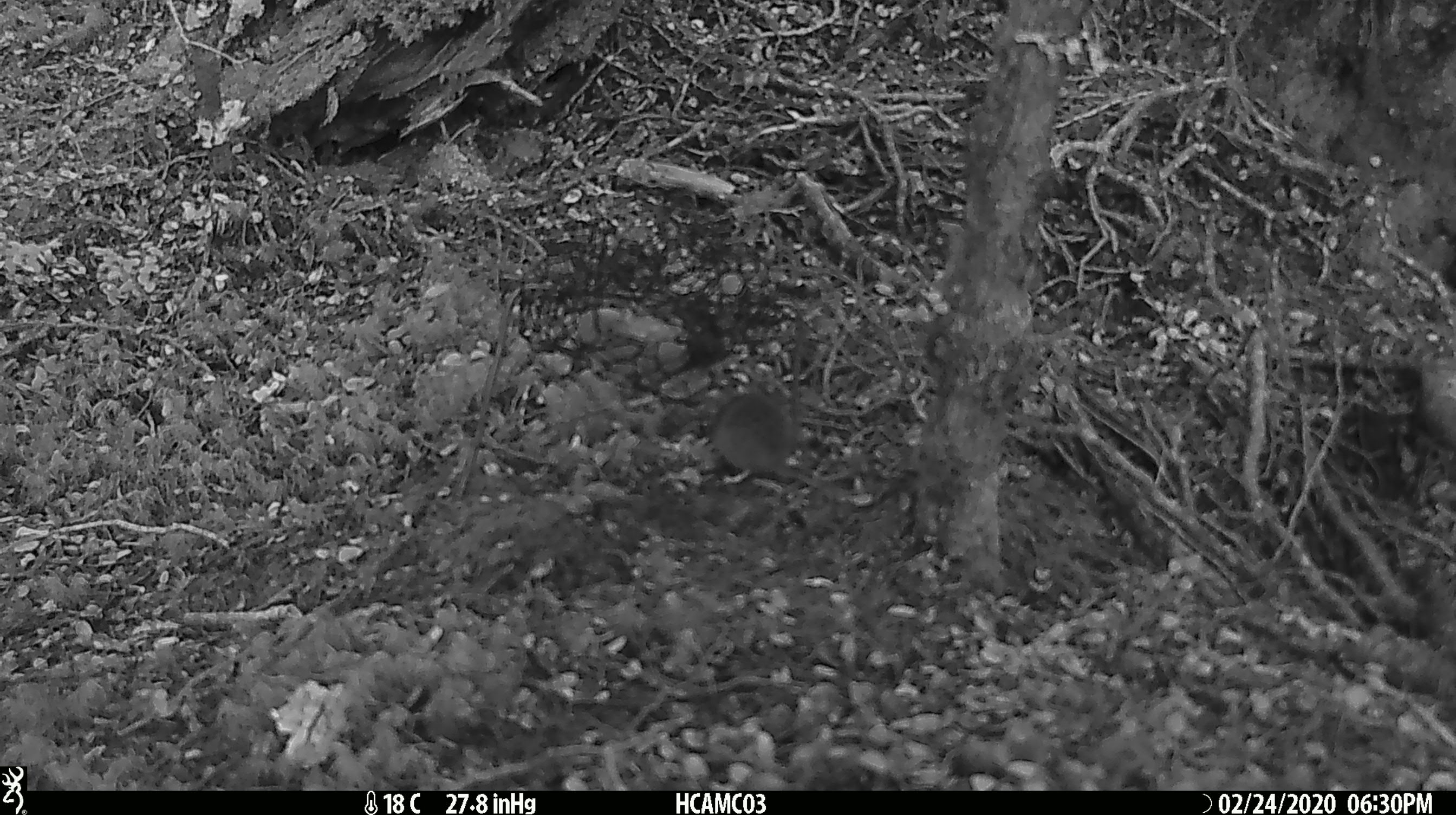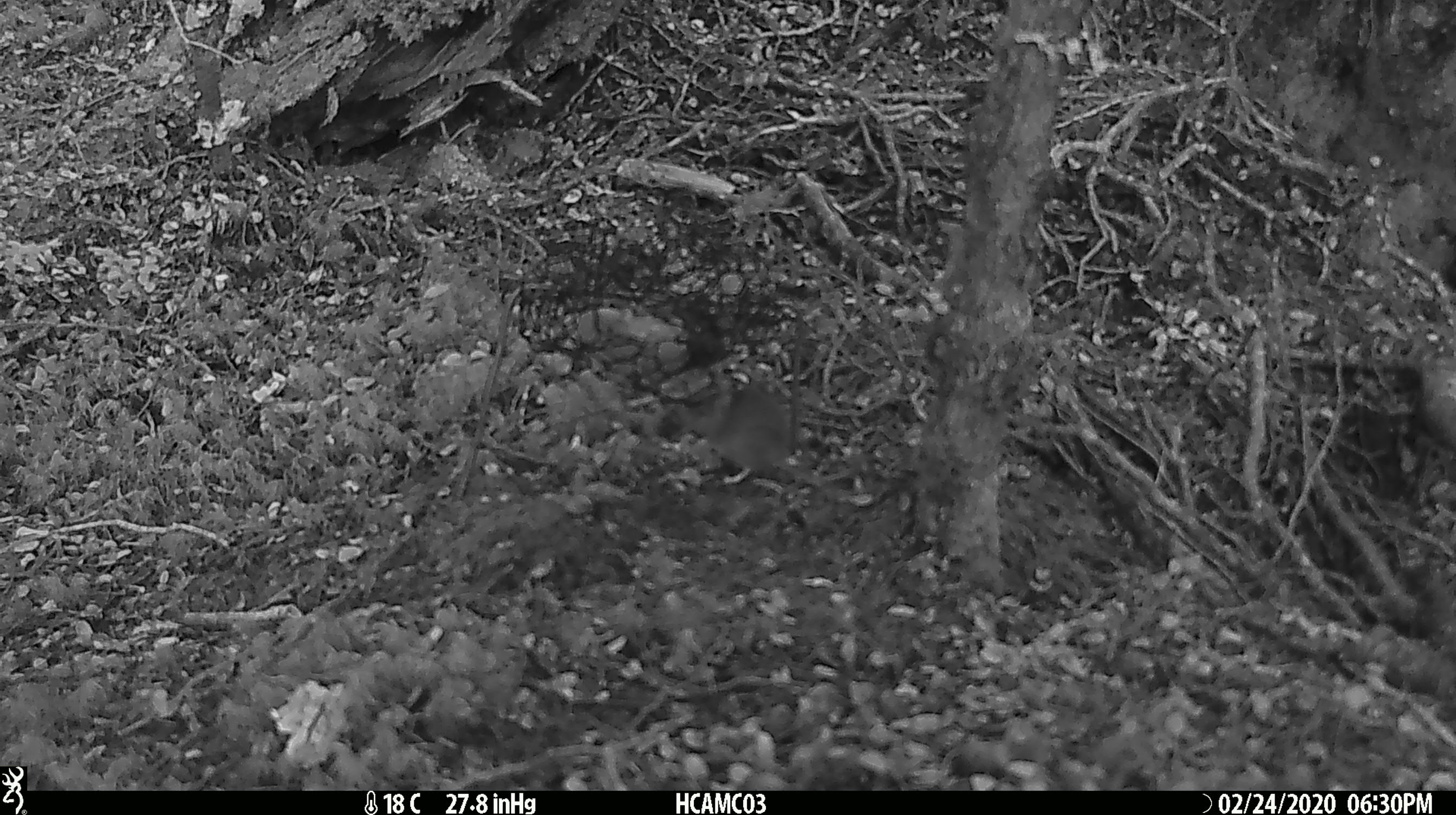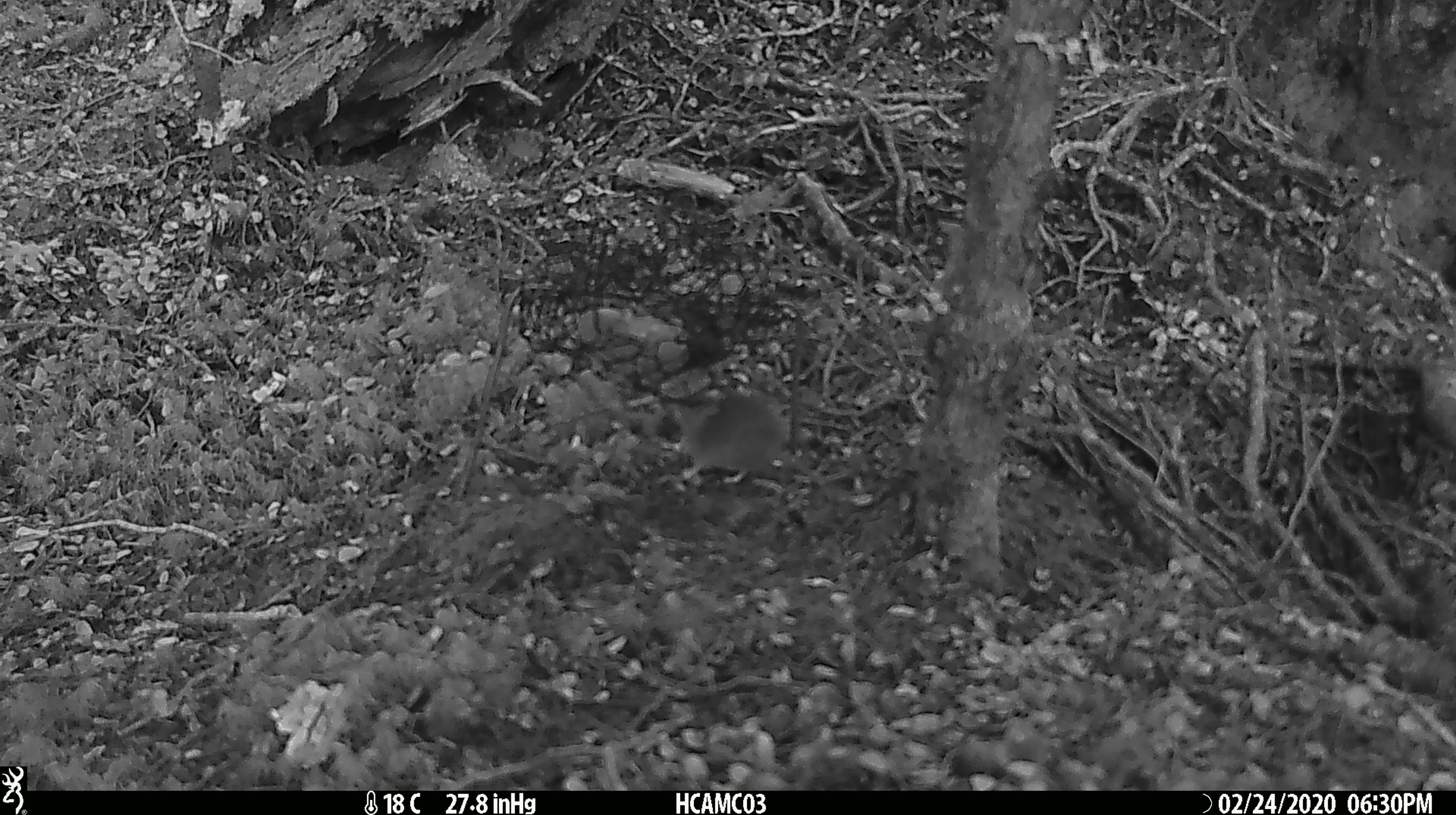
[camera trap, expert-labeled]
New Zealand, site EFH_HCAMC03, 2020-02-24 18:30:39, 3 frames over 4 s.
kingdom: Animalia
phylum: Chordata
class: Mammalia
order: Rodentia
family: Muridae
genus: Mus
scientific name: Mus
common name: mouse